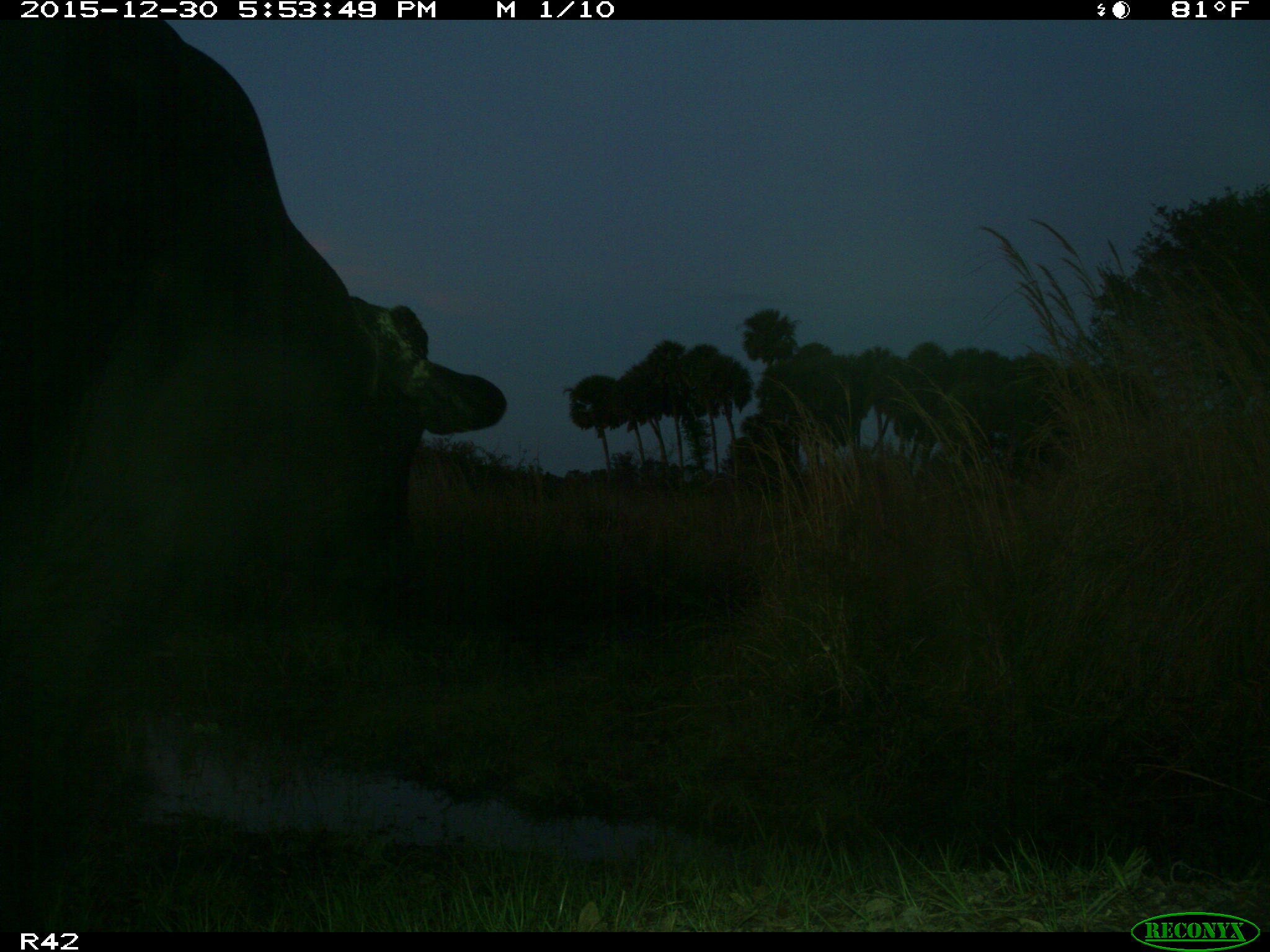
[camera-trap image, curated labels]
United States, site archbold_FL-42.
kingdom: Animalia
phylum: Chordata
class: Mammalia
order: Artiodactyla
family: Bovidae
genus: Bos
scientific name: Bos taurus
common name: domestic cow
Bos taurus (domestic cow).